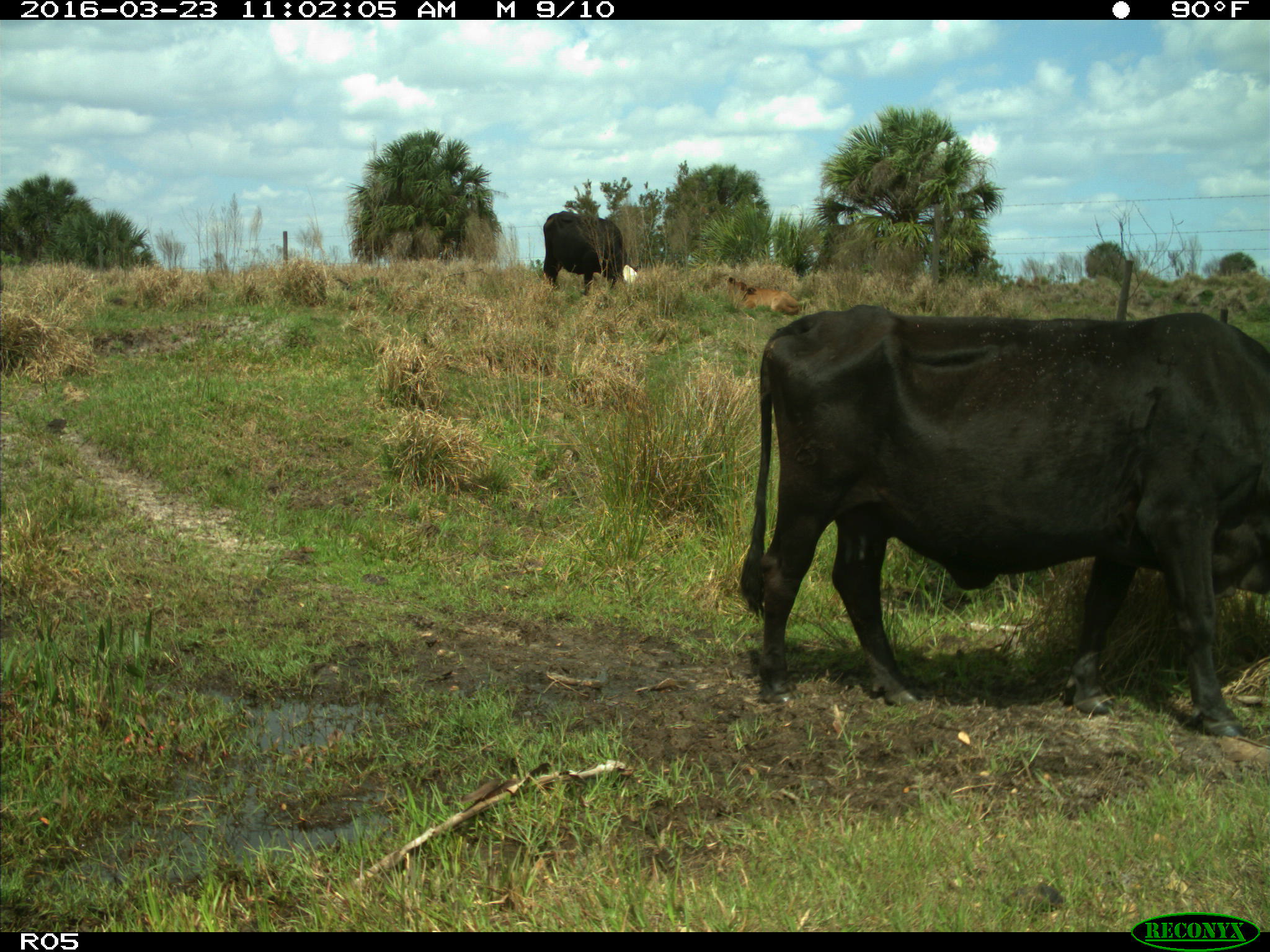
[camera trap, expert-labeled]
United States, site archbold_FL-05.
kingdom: Animalia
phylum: Chordata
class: Mammalia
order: Artiodactyla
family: Bovidae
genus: Bos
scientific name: Bos taurus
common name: domestic cow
Bos taurus (domestic cow).